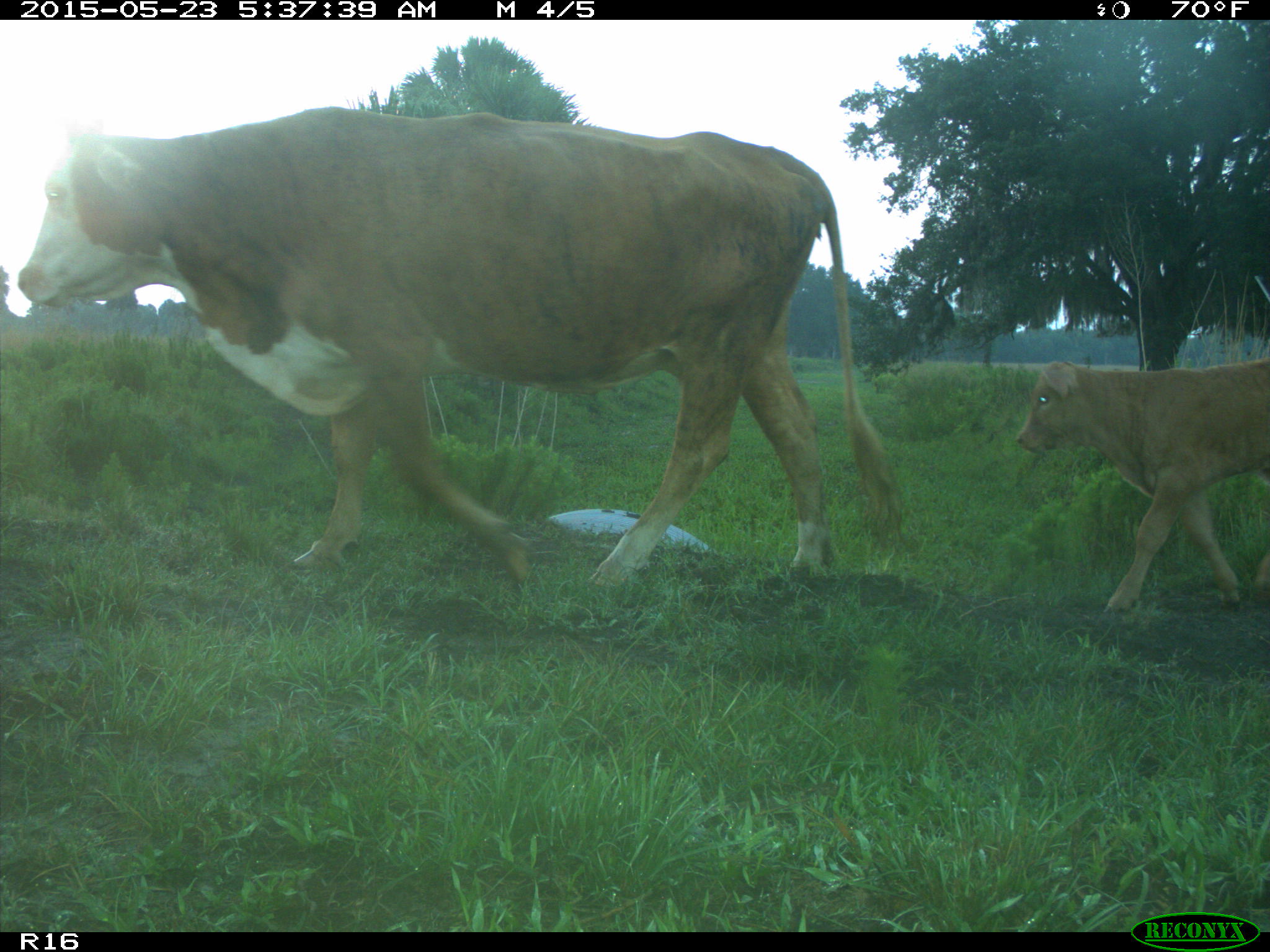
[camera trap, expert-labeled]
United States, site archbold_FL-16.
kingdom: Animalia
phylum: Chordata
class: Mammalia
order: Artiodactyla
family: Bovidae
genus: Bos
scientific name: Bos taurus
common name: domestic cow